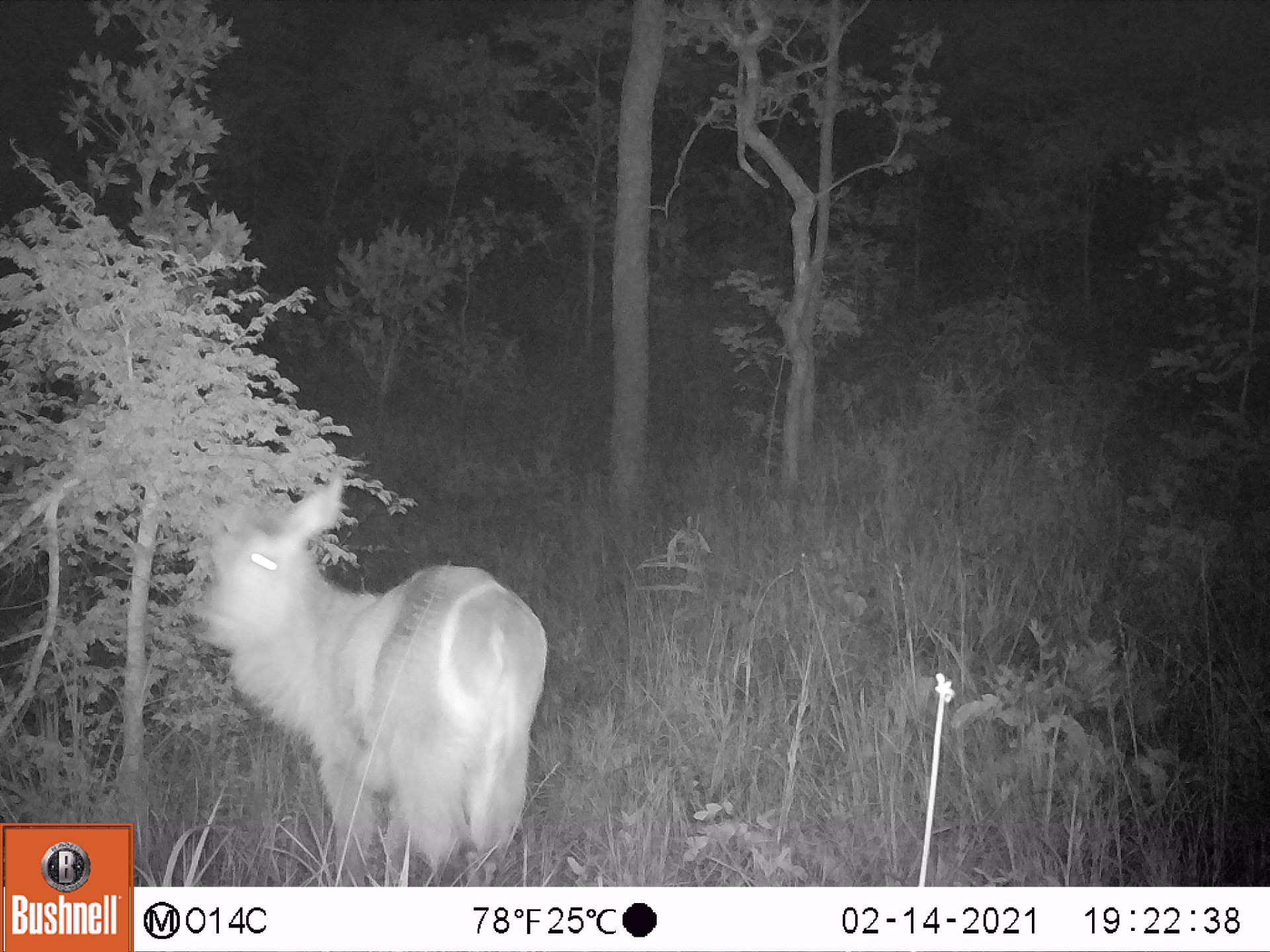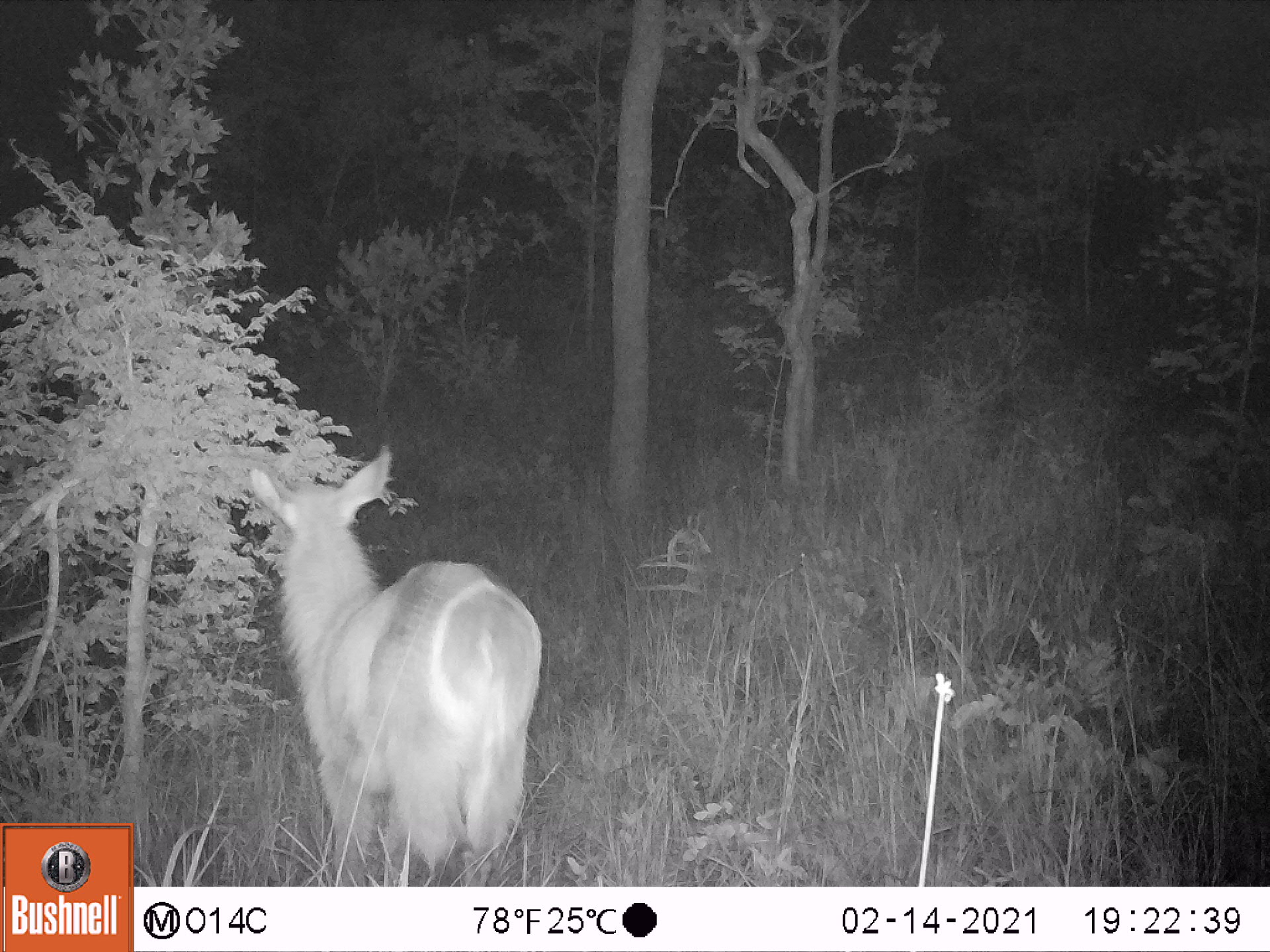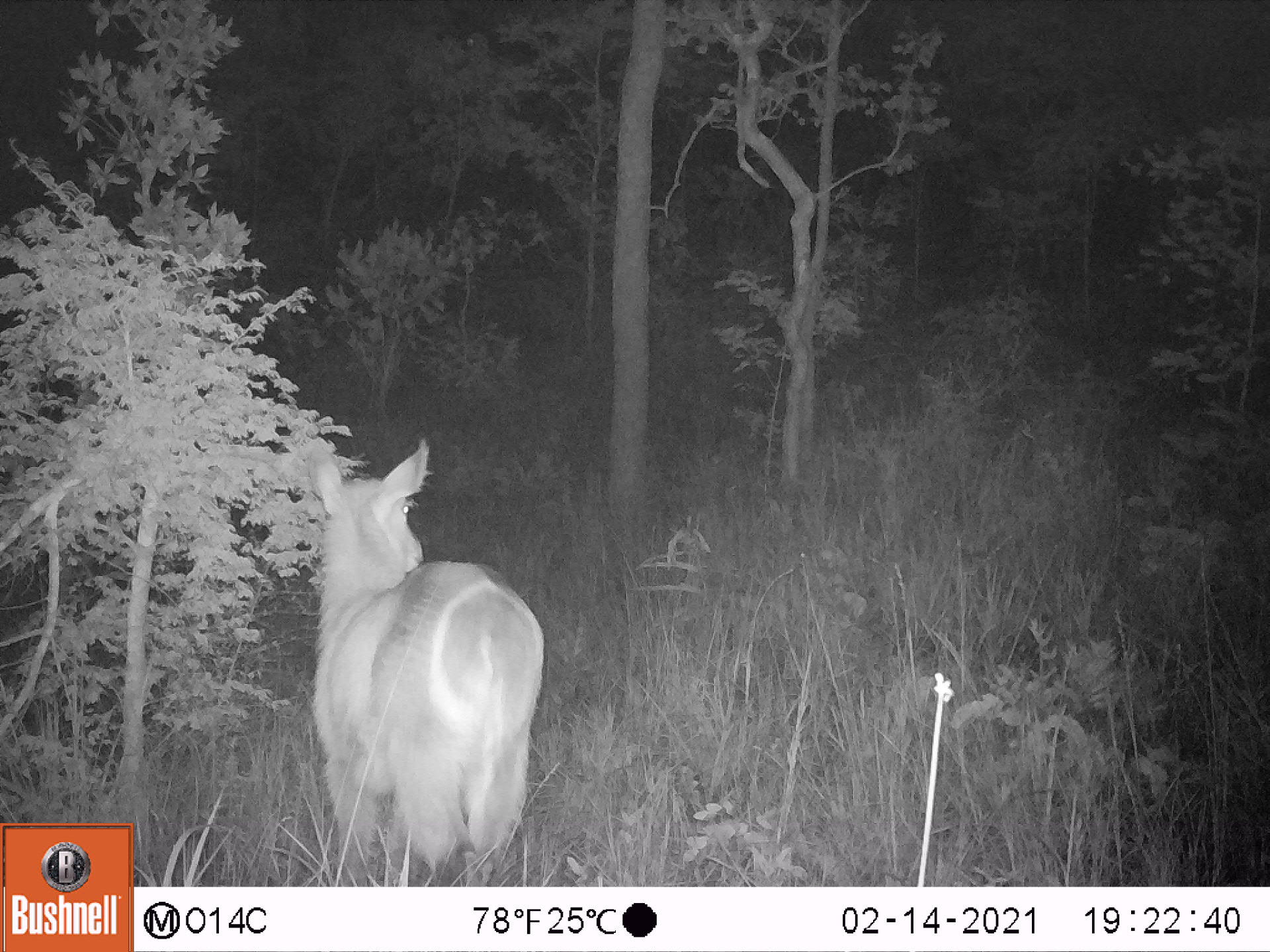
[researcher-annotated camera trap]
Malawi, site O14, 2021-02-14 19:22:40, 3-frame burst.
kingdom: Animalia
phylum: Chordata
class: Mammalia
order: Artiodactyla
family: Bovidae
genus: Kobus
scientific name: Kobus ellipsiprymnus ellipsiprymnus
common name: common waterbuck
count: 1